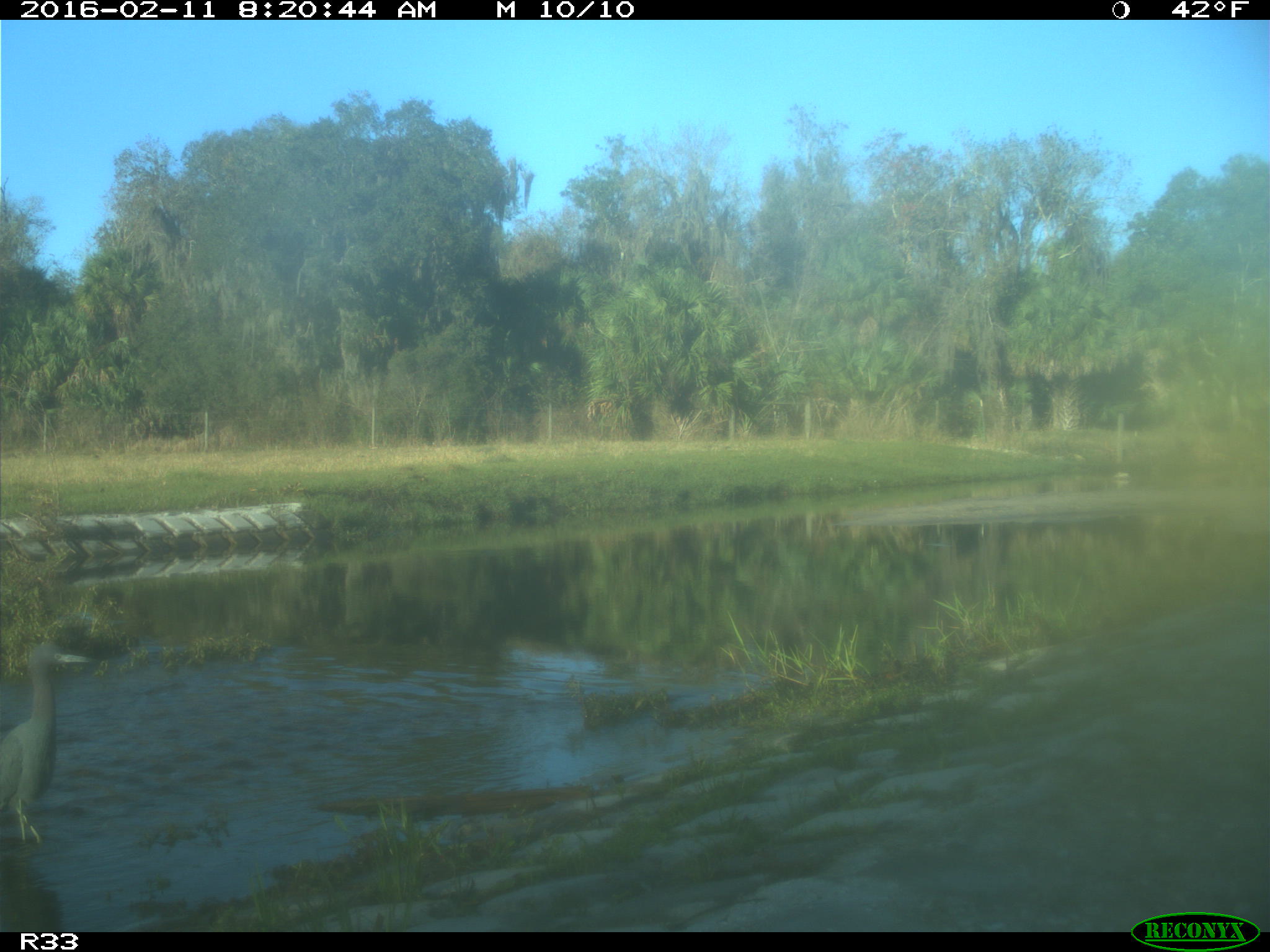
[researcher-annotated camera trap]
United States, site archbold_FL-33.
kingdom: Animalia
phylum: Chordata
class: Aves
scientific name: Aves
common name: birds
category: unidentified bird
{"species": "unidentified bird (birds) (Aves)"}